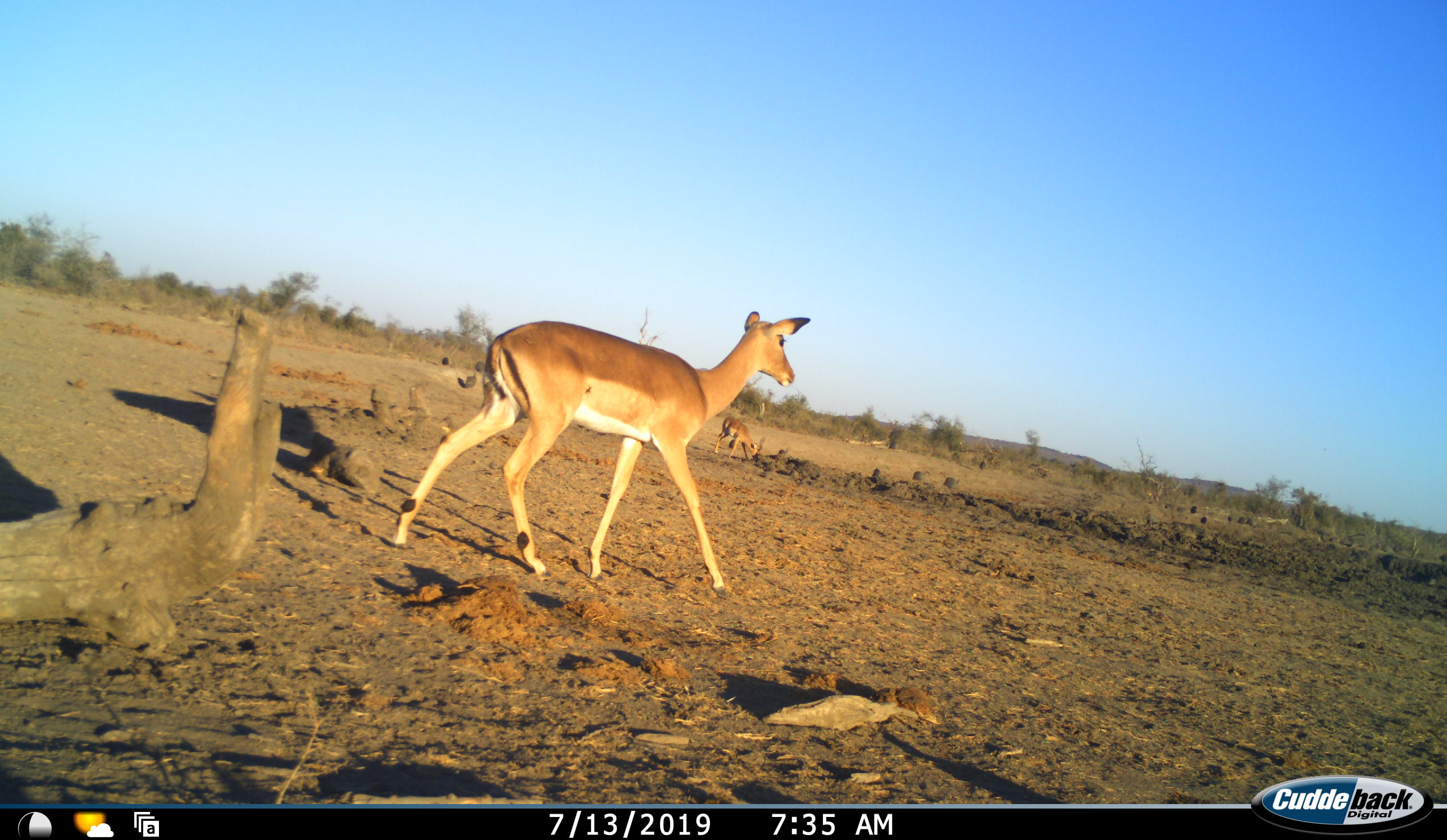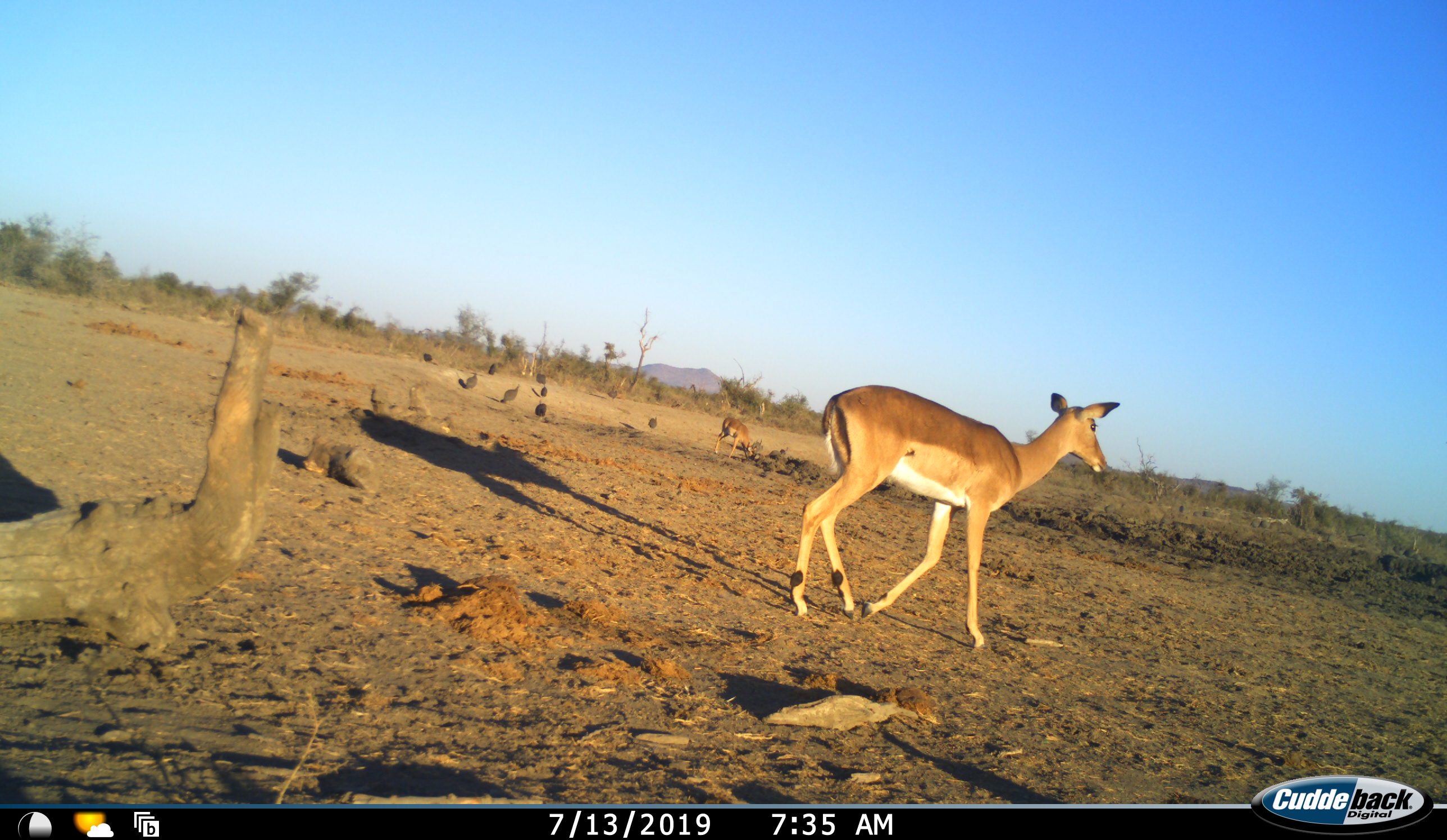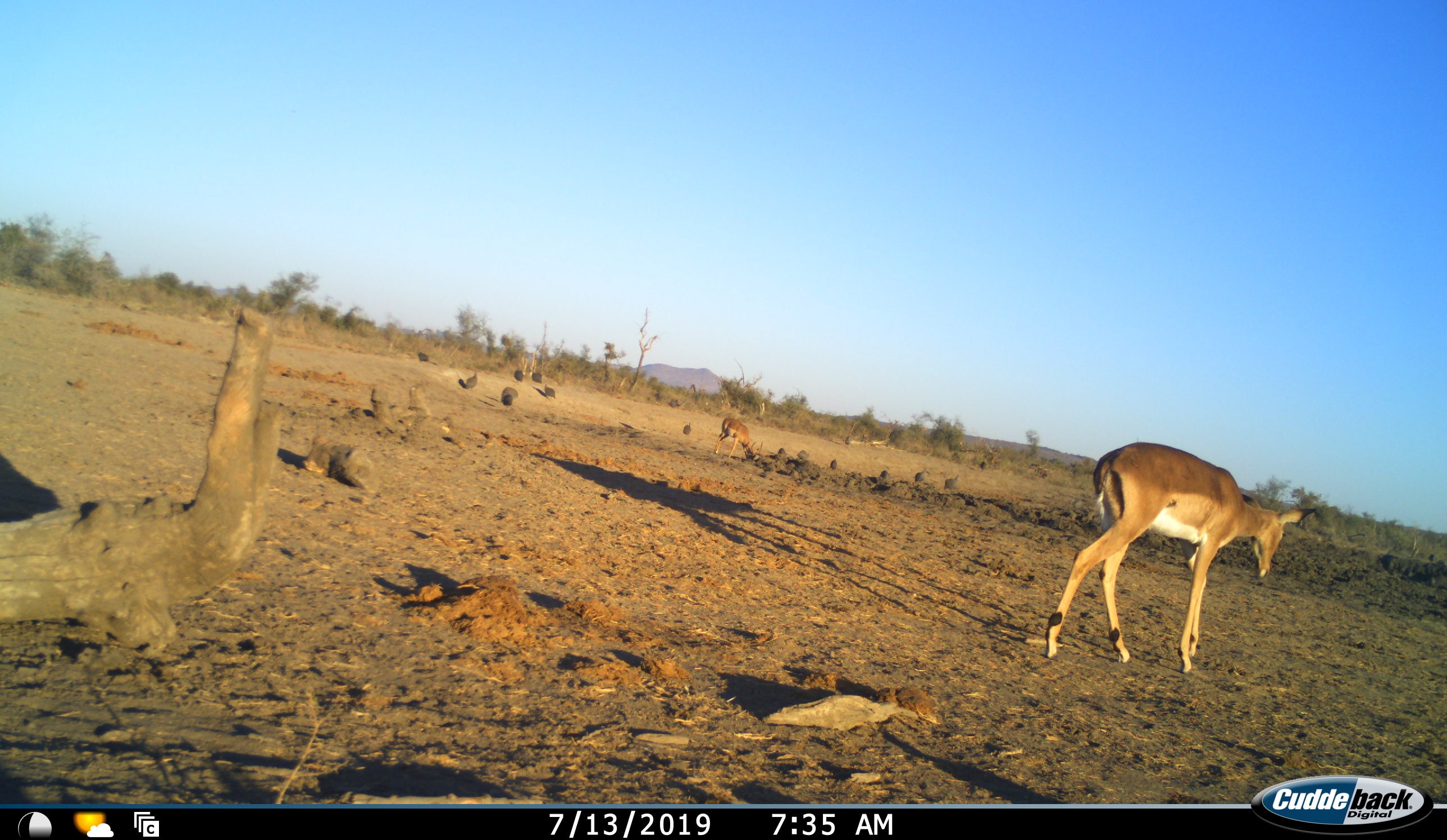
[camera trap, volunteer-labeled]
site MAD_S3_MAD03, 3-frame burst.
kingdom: Animalia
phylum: Chordata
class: Mammalia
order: Artiodactyla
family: Bovidae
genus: Aepyceros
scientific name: Aepyceros melampus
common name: impala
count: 2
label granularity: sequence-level